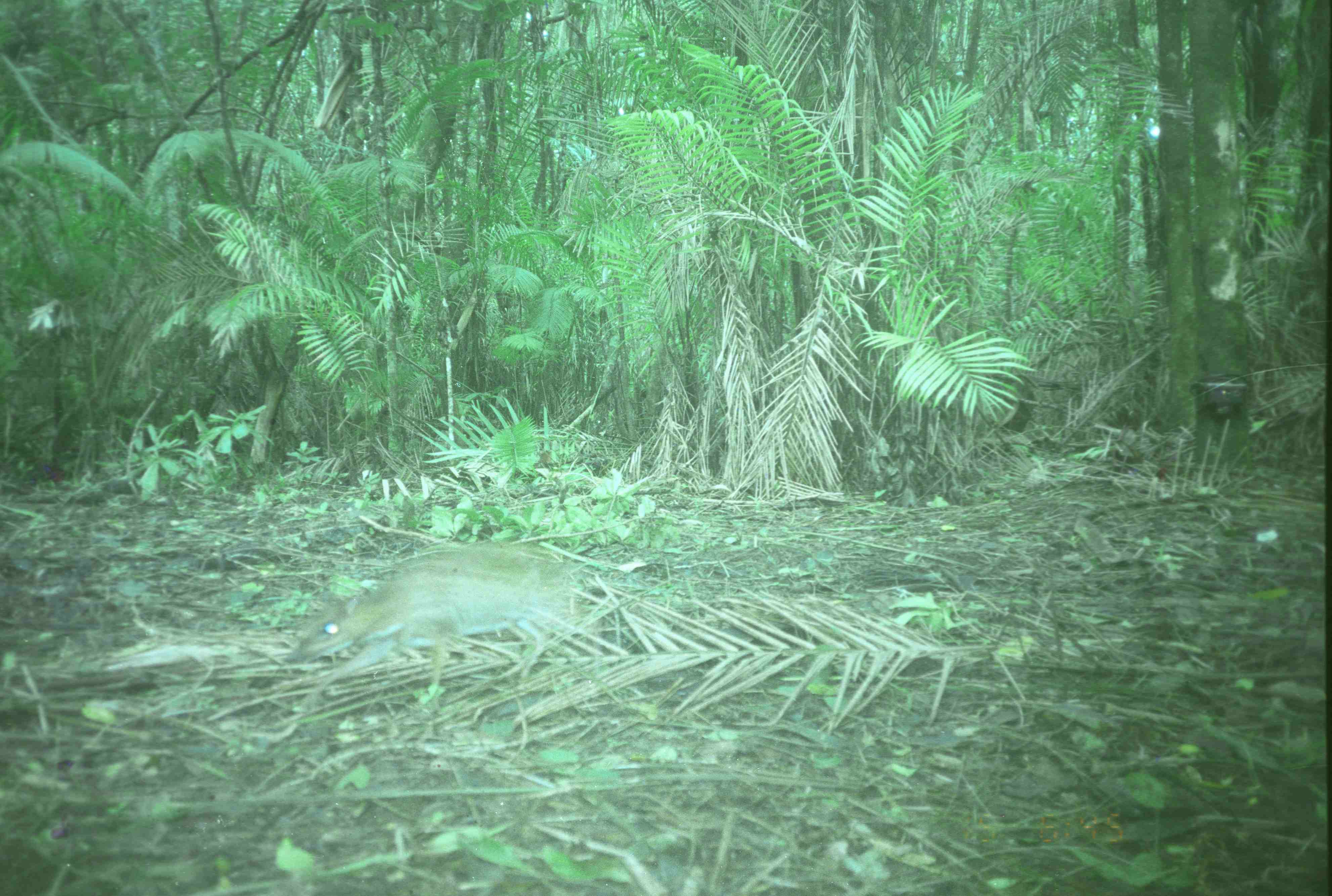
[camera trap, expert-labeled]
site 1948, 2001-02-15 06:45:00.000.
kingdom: Animalia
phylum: Chordata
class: Mammalia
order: Artiodactyla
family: Tragulidae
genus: Tragulus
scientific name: Tragulus napu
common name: greater oriental chevrotain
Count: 1.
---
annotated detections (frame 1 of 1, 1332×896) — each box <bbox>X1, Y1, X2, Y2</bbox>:
tragulus napu: <bbox>285, 543, 577, 704</bbox>